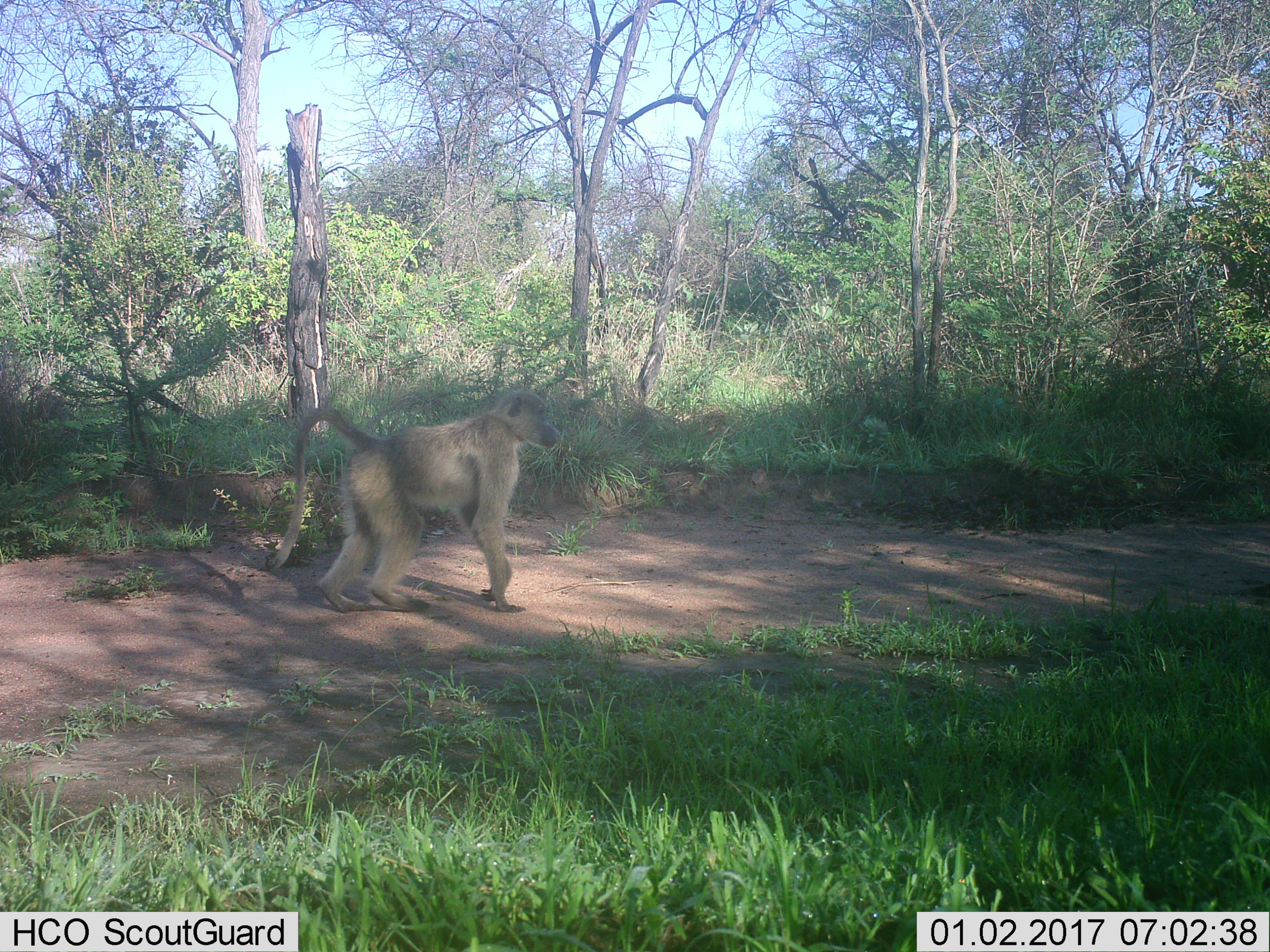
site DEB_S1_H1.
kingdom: Animalia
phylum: Chordata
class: Mammalia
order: Primates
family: Cercopithecidae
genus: Papio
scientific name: Papio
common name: baboon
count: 1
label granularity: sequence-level